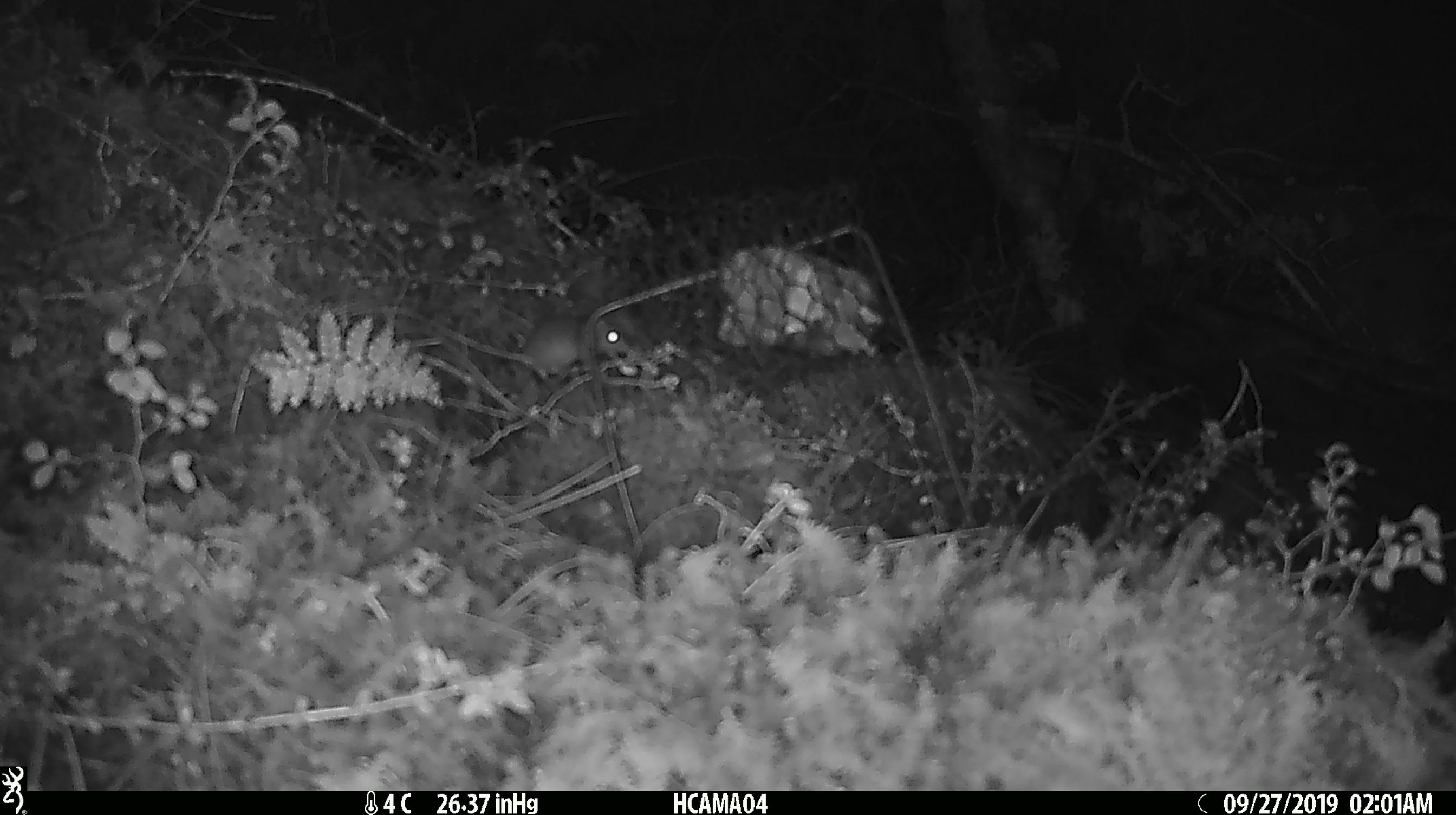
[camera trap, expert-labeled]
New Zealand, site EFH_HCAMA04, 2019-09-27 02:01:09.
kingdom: Animalia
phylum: Chordata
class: Mammalia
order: Rodentia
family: Muridae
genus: Mus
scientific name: Mus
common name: mouse